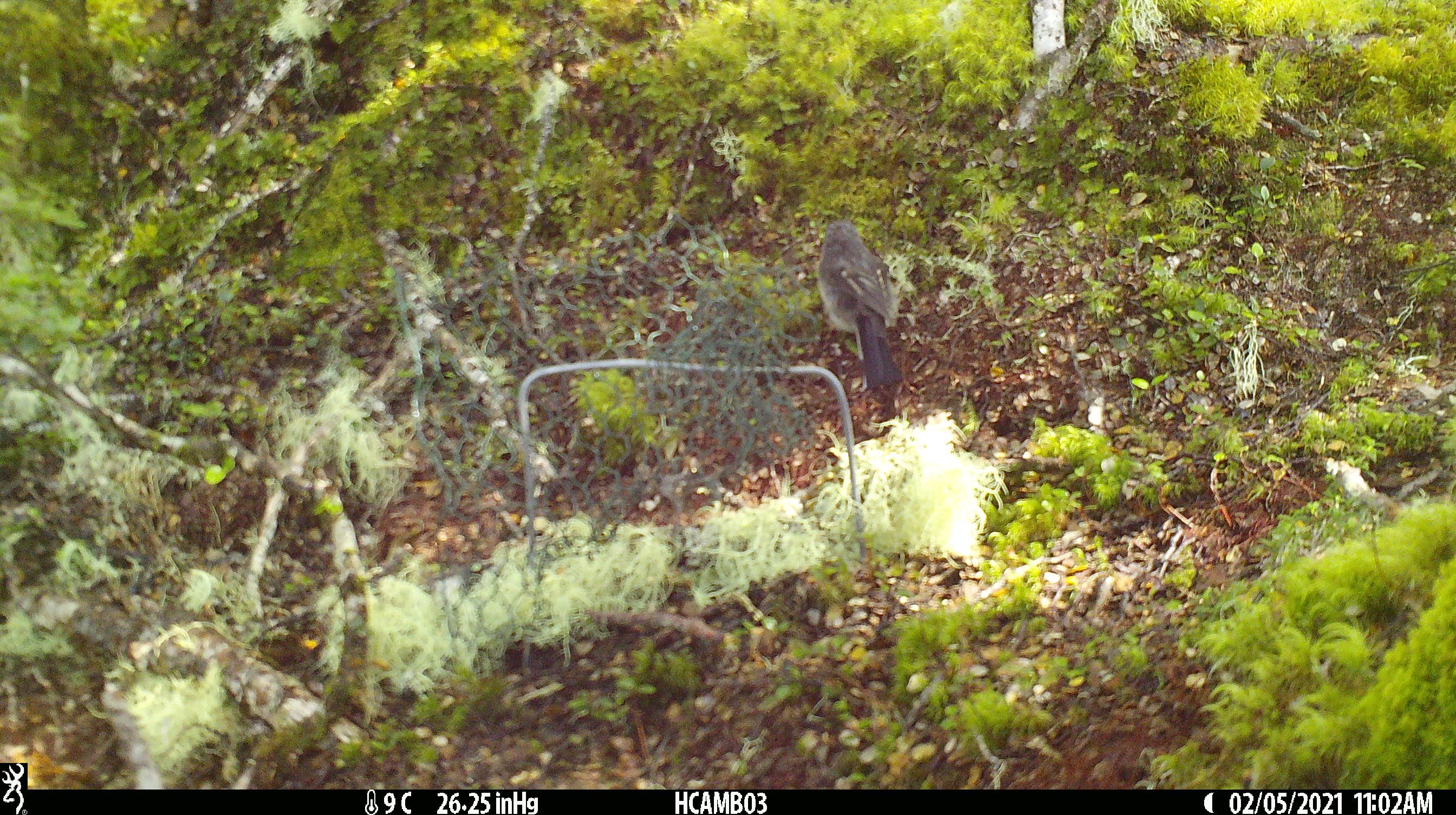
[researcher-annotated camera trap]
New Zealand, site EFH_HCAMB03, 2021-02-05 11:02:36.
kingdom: Animalia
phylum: Chordata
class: Aves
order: Passeriformes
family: Petroicidae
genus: Petroica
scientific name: Petroica australis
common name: new zealand robin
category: robin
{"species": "robin (new zealand robin) (Petroica australis)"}